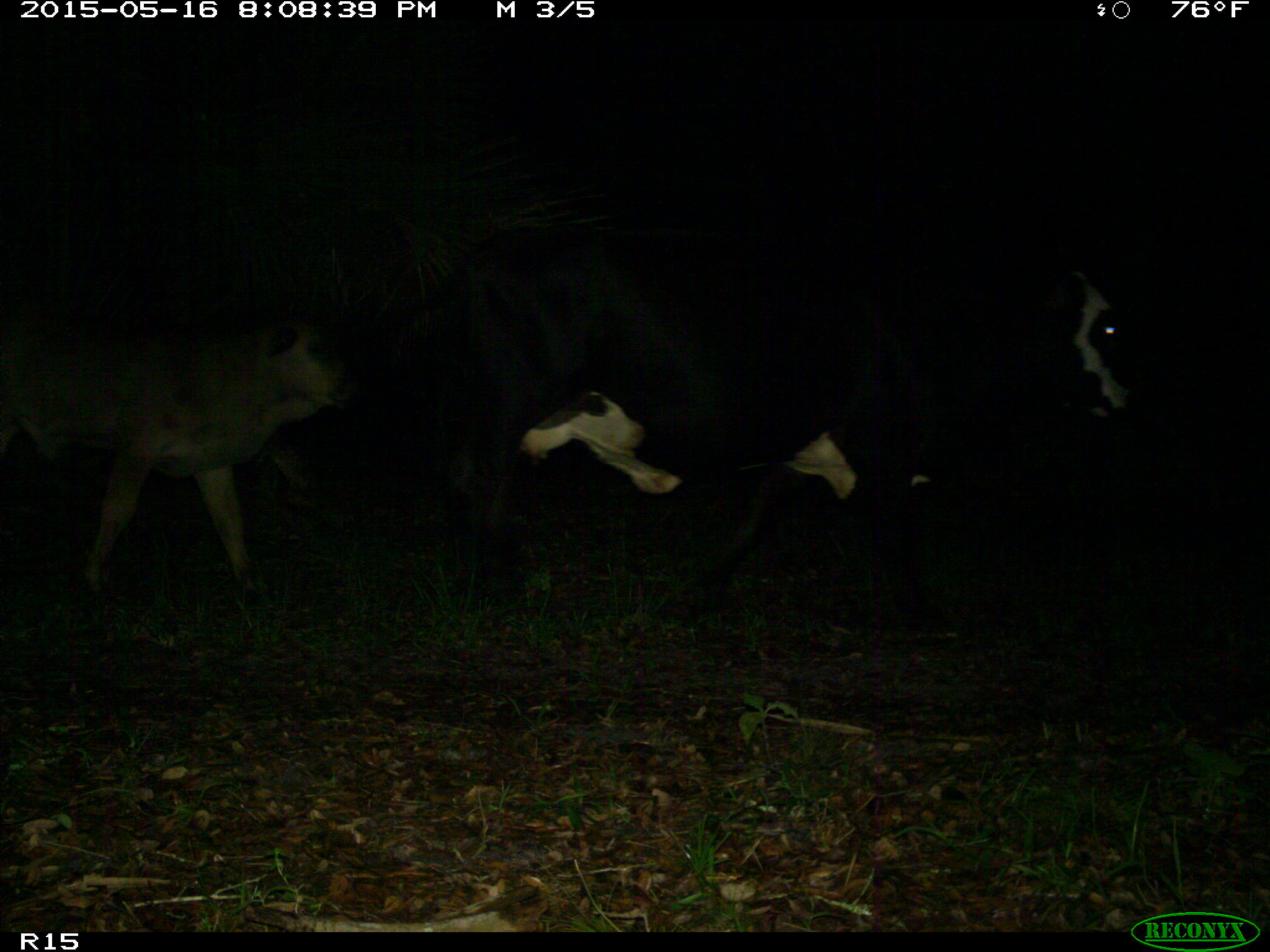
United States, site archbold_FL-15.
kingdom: Animalia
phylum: Chordata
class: Mammalia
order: Artiodactyla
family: Bovidae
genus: Bos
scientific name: Bos taurus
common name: domestic cow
Bos taurus (domestic cow).